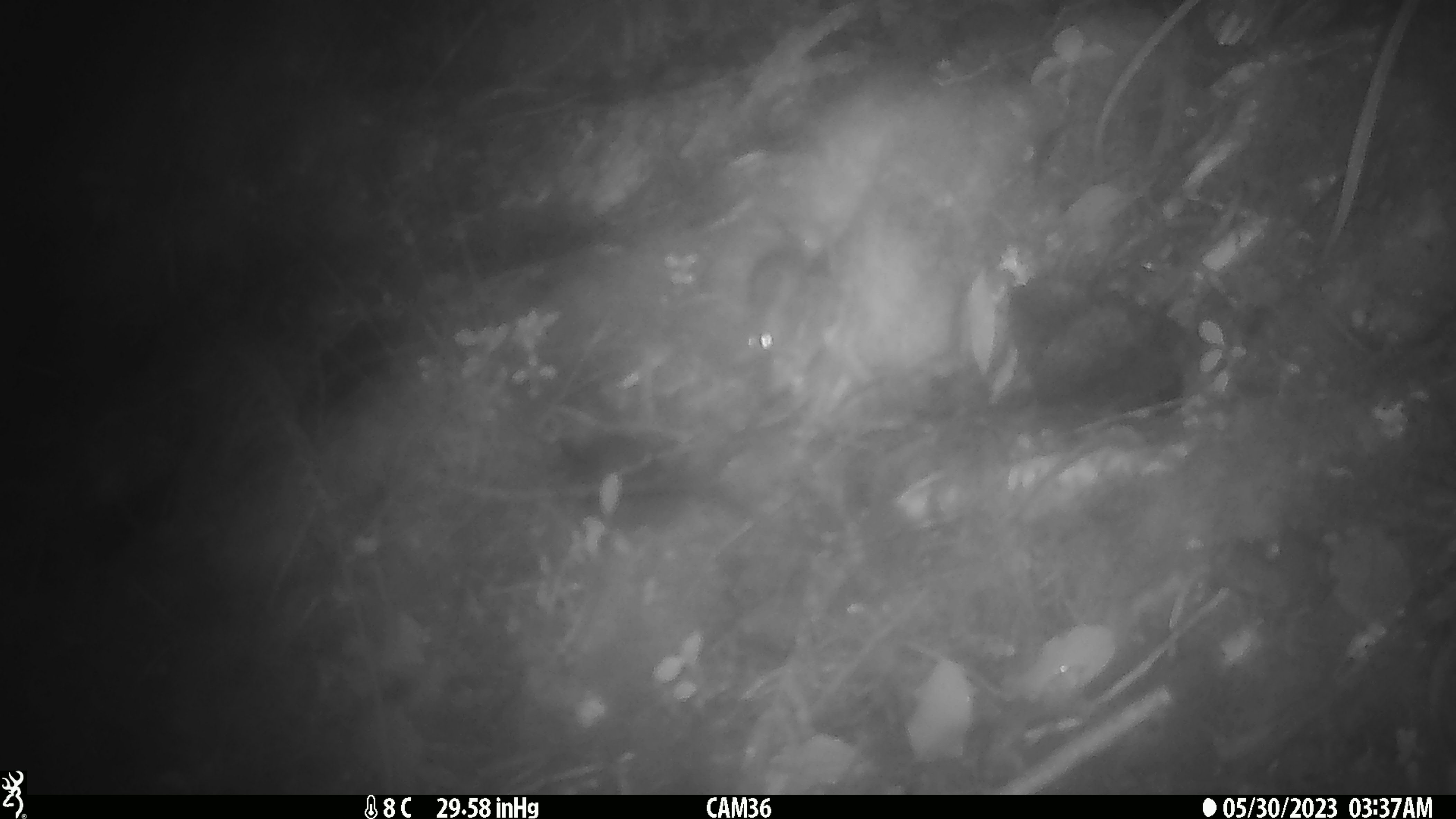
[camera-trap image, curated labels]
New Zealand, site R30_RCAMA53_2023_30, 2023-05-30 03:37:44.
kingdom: Animalia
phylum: Chordata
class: Mammalia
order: Rodentia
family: Muridae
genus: Mus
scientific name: Mus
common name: mouse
Mouse (Mus).